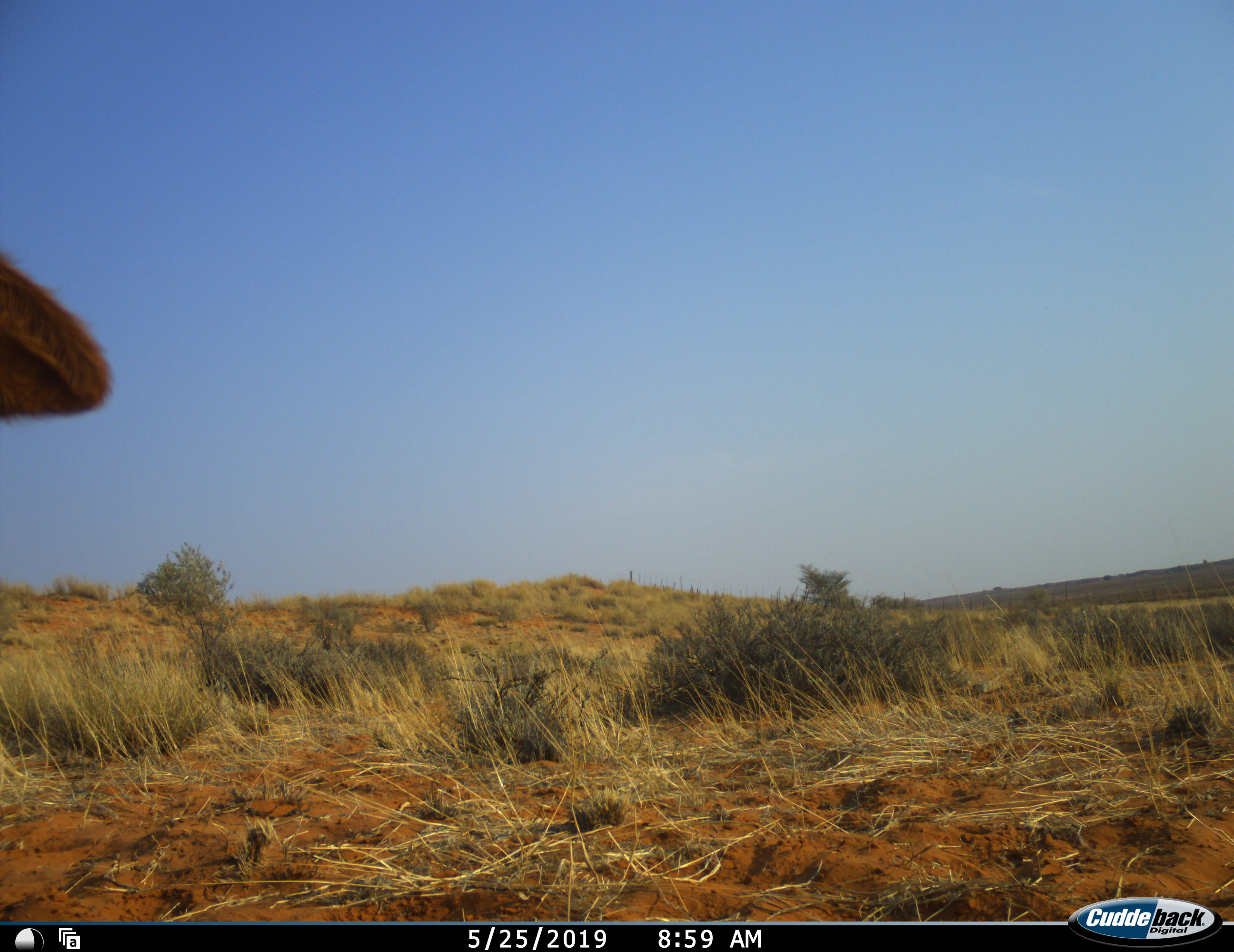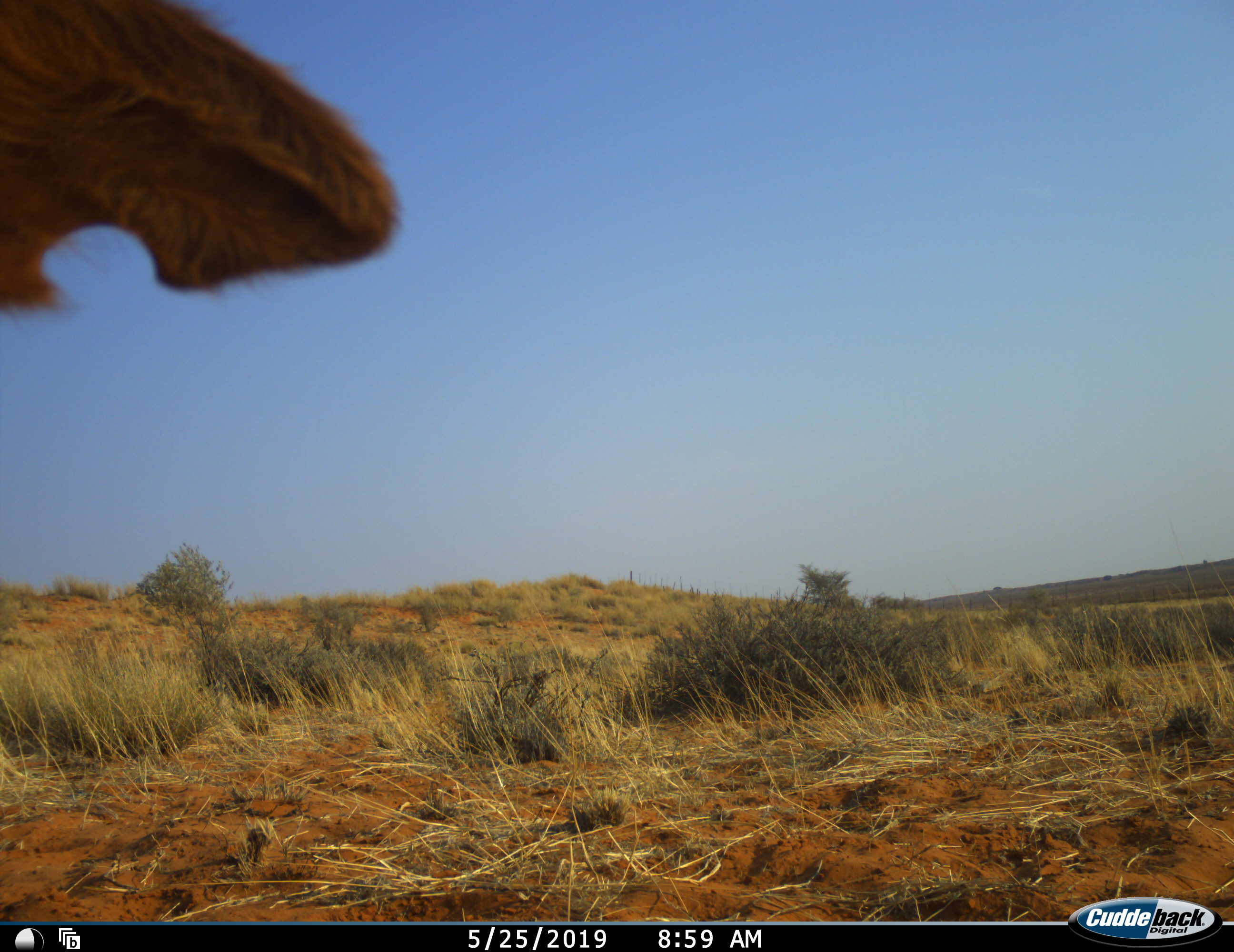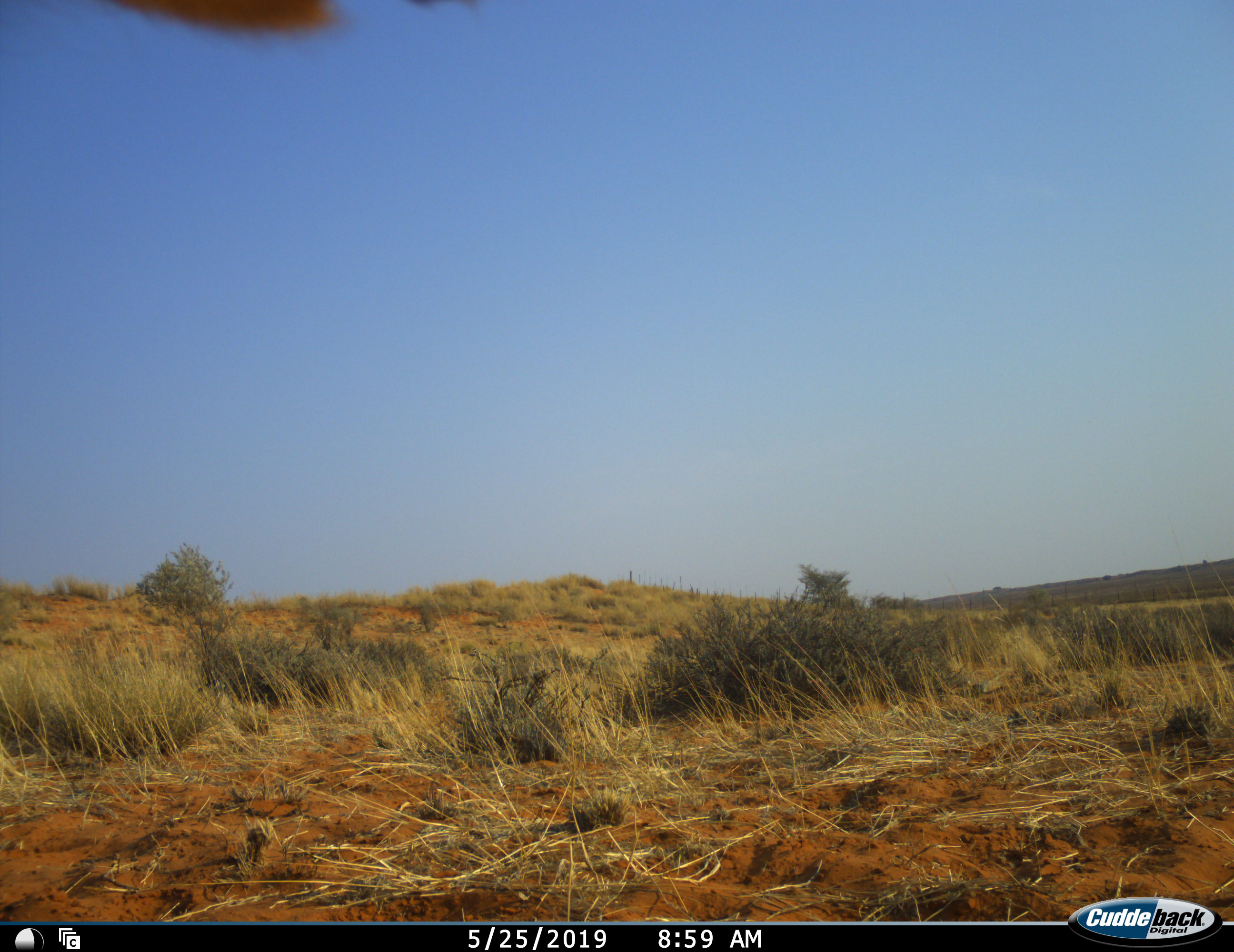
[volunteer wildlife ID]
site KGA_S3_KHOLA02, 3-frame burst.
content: unidentified animal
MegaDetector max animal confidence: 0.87